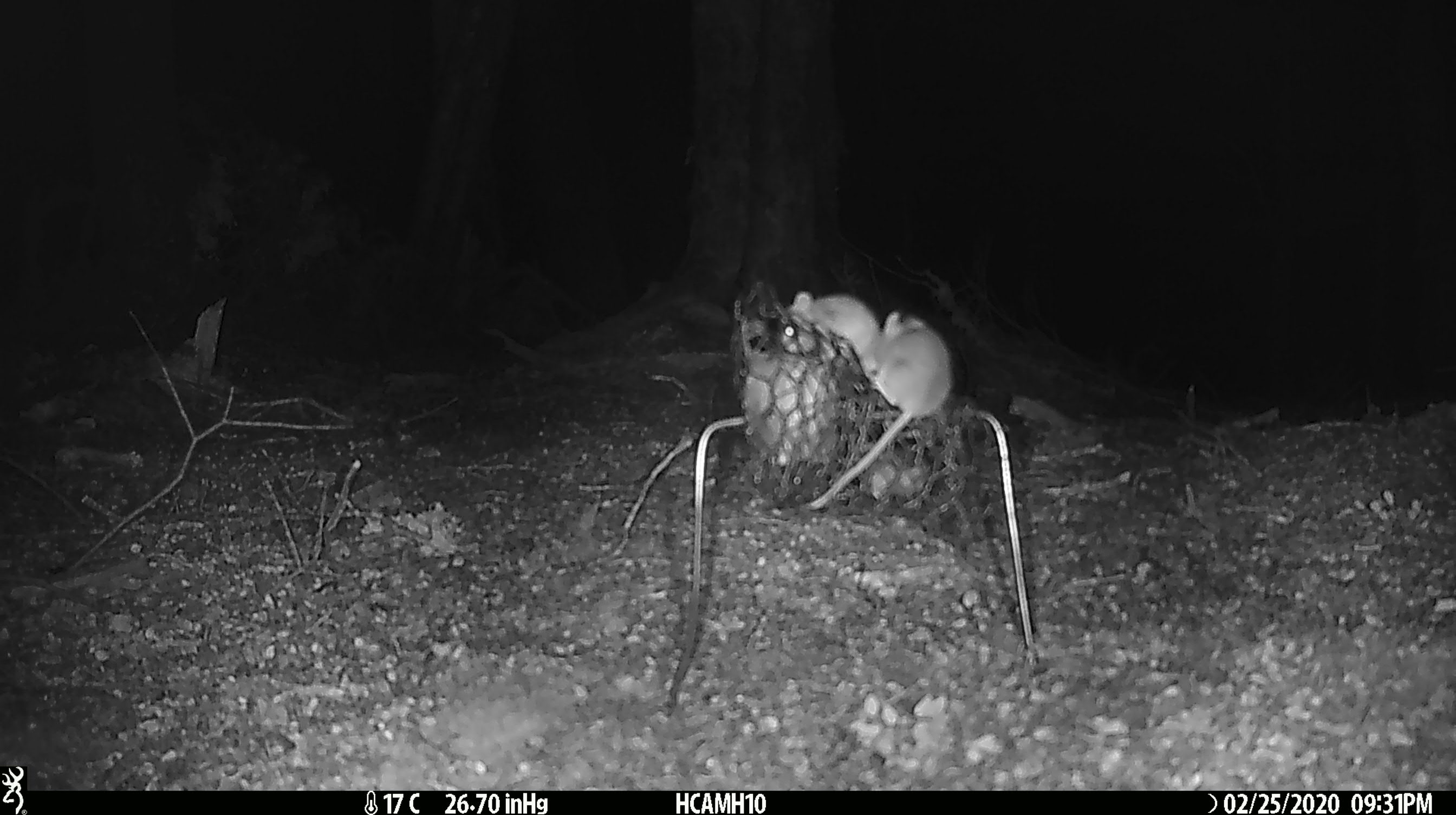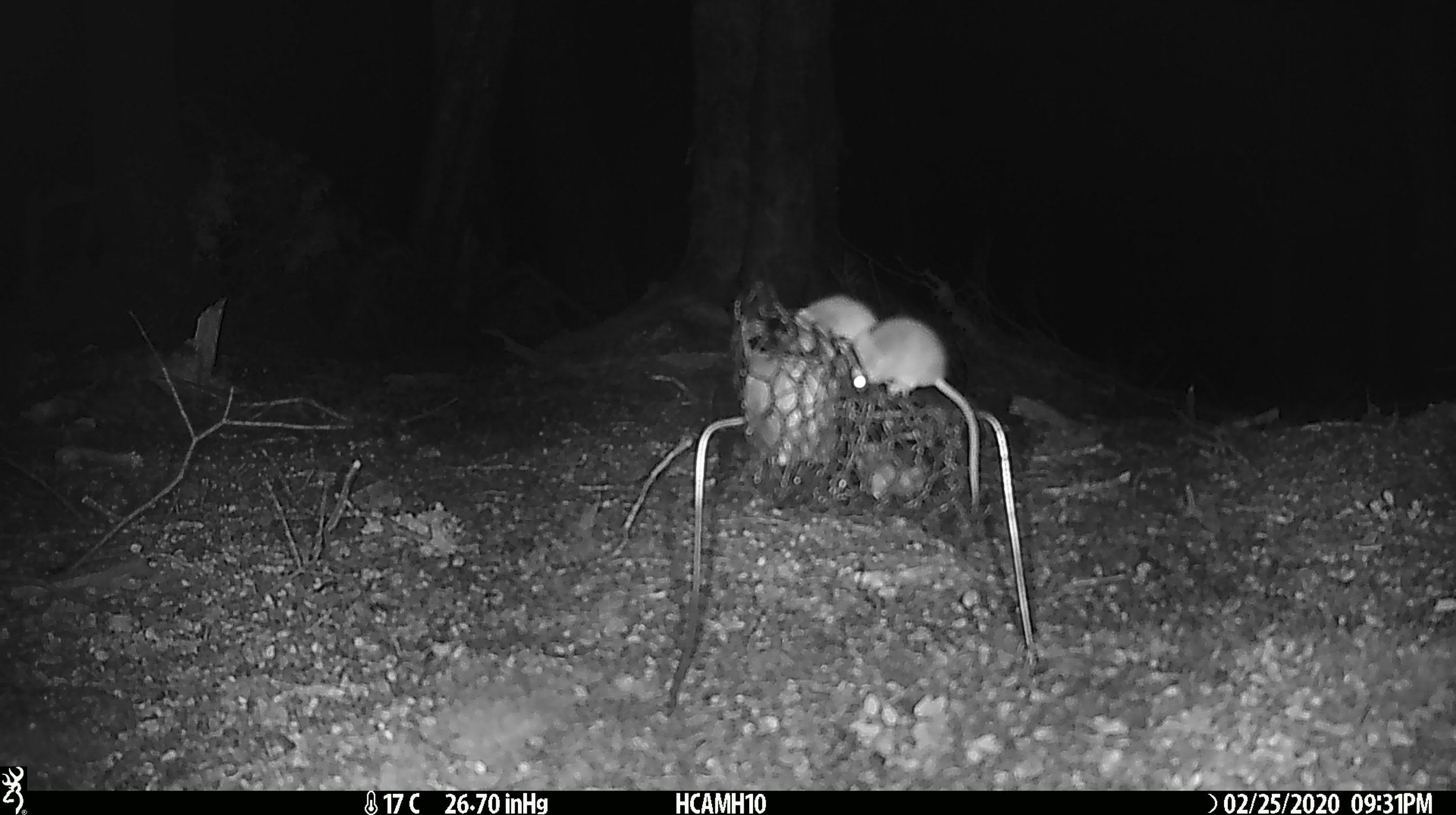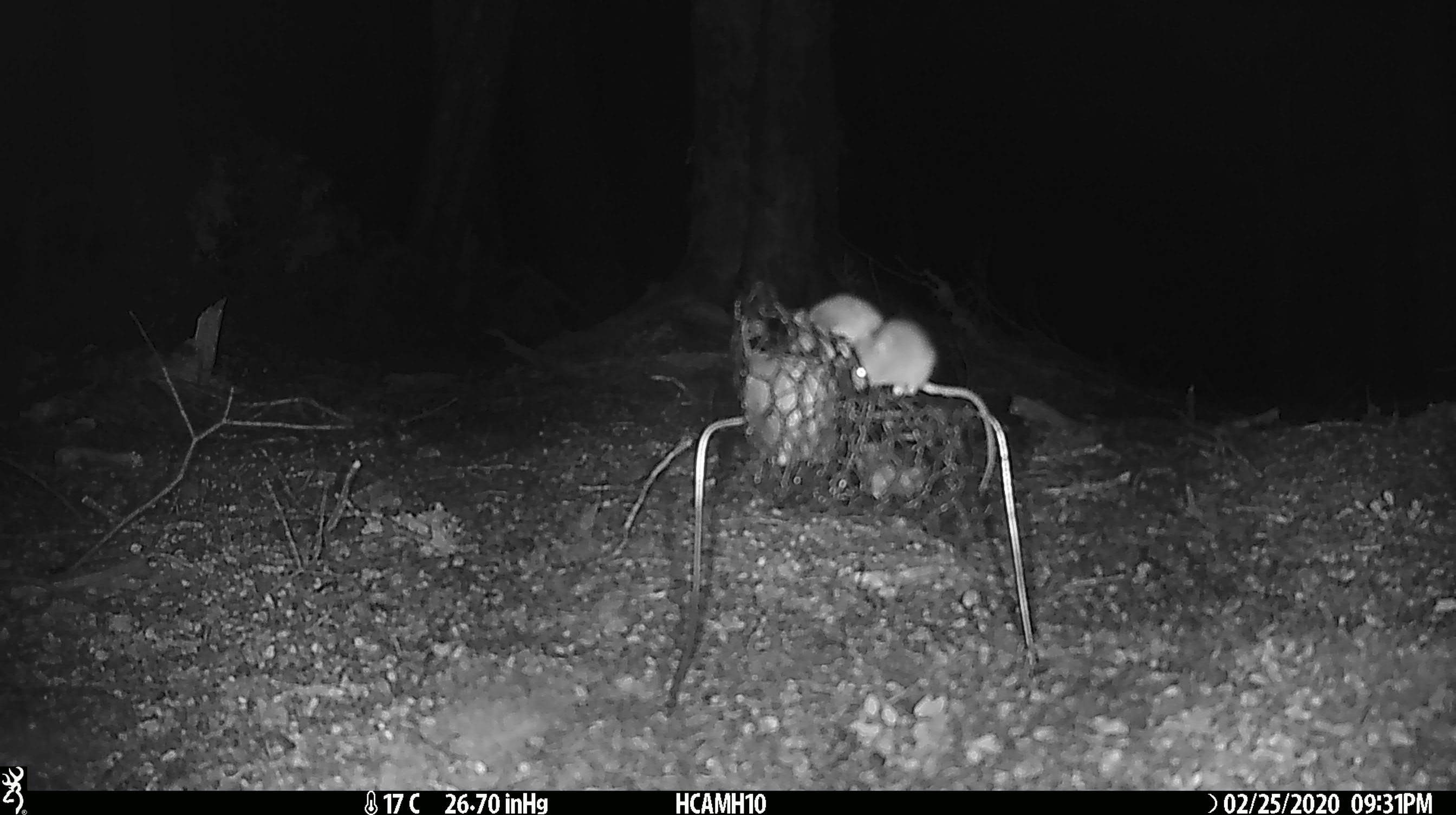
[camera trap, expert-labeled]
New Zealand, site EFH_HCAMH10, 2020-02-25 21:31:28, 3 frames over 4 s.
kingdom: Animalia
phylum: Chordata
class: Mammalia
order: Rodentia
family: Muridae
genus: Mus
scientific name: Mus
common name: mouse